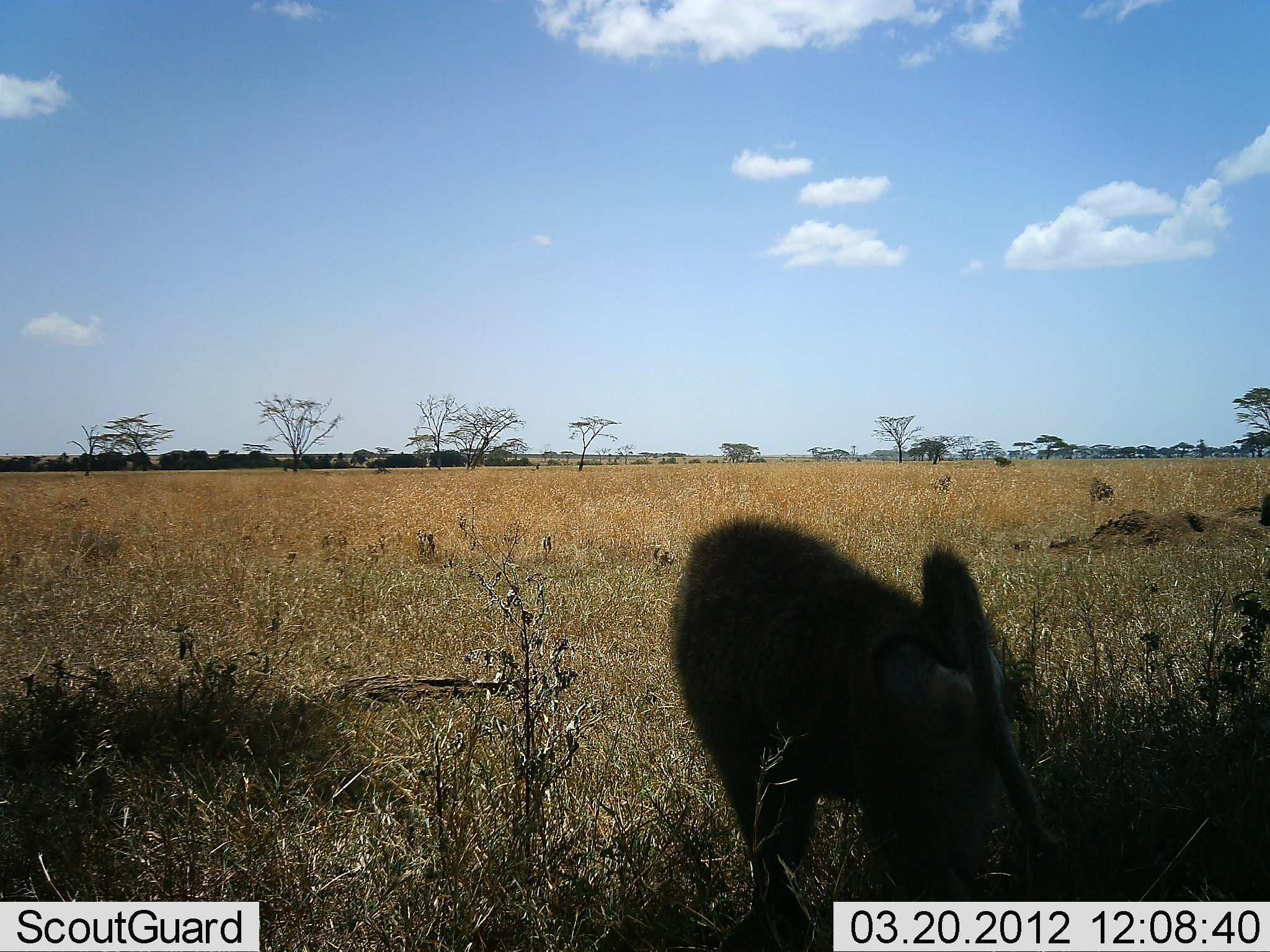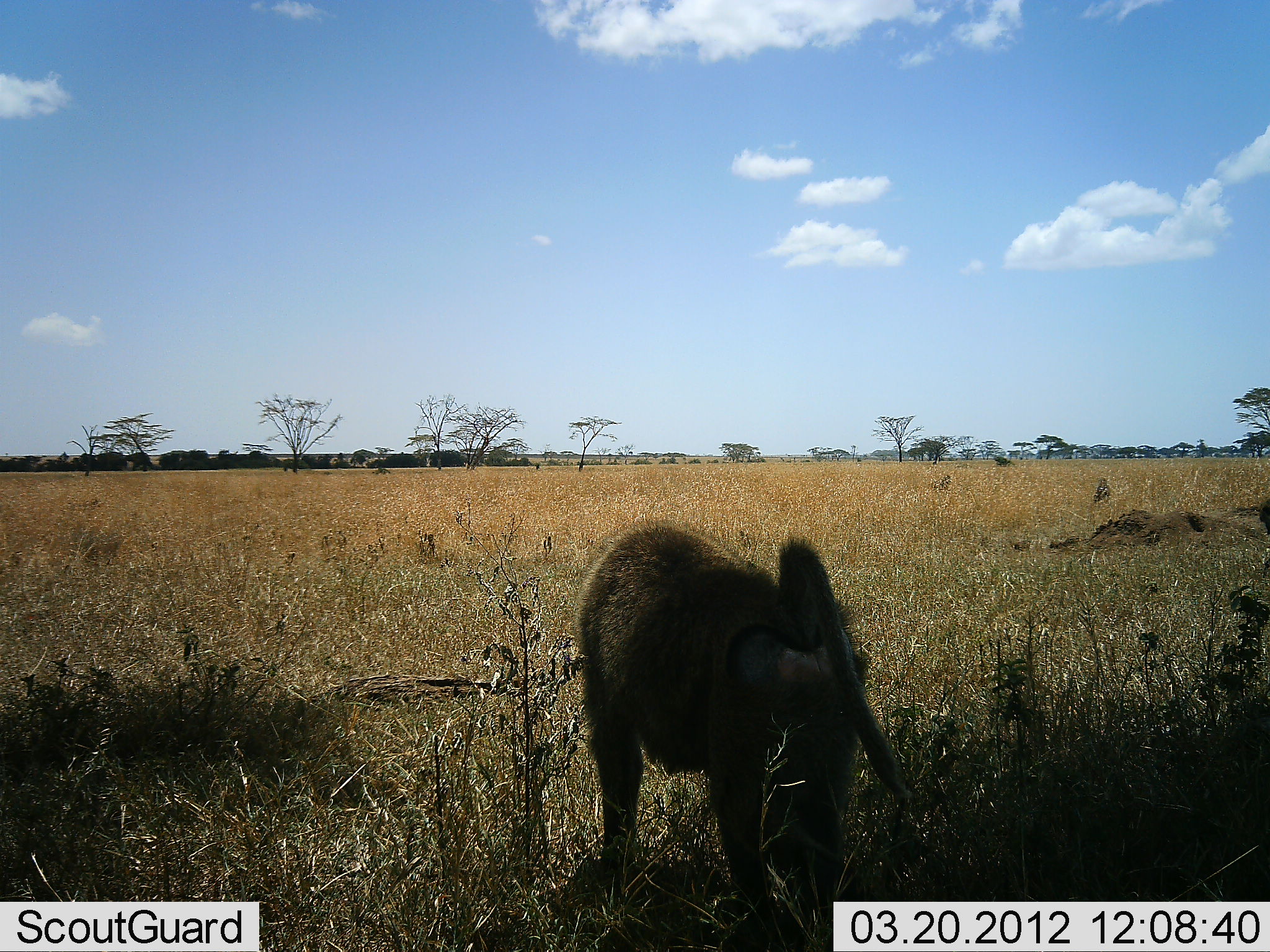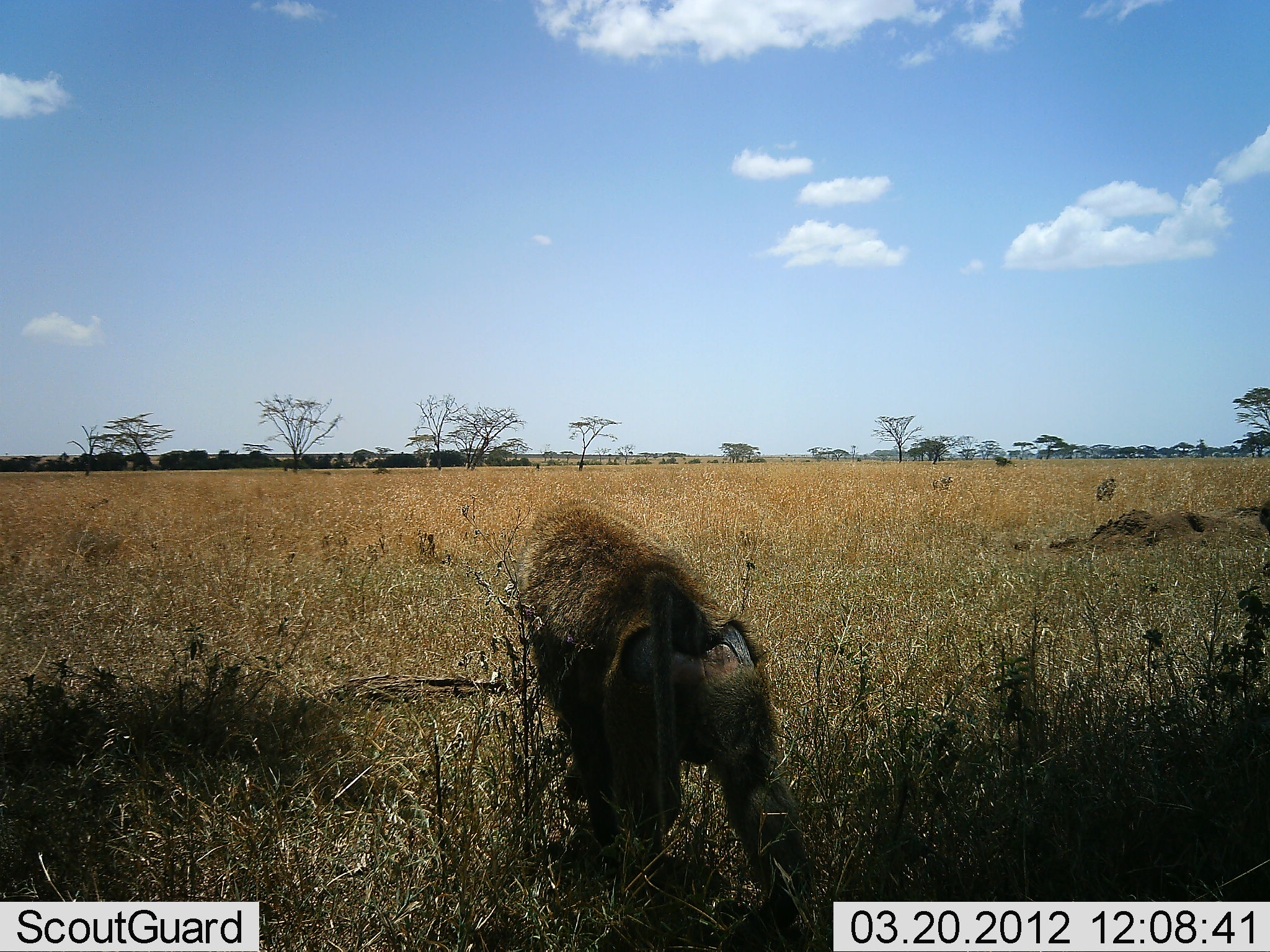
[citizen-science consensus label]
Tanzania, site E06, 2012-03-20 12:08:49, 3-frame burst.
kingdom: Animalia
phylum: Chordata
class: Mammalia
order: Primates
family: Cercopithecidae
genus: Papio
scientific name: Papio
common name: baboon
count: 1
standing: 5%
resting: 16%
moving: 84%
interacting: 0%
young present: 0%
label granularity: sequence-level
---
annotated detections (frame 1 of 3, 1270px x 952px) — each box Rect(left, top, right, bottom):
animal: Rect(667, 515, 1065, 951); Rect(1090, 478, 1115, 509); Rect(1259, 493, 1270, 528); Rect(933, 476, 951, 492)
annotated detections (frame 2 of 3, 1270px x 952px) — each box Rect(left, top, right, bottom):
animal: Rect(569, 518, 913, 952); Rect(1092, 476, 1116, 505); Rect(1260, 497, 1270, 532); Rect(934, 475, 952, 492)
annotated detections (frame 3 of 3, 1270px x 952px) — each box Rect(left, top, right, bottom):
animal: Rect(519, 497, 834, 952); Rect(1095, 476, 1119, 504); Rect(1257, 497, 1270, 532); Rect(934, 475, 952, 492)